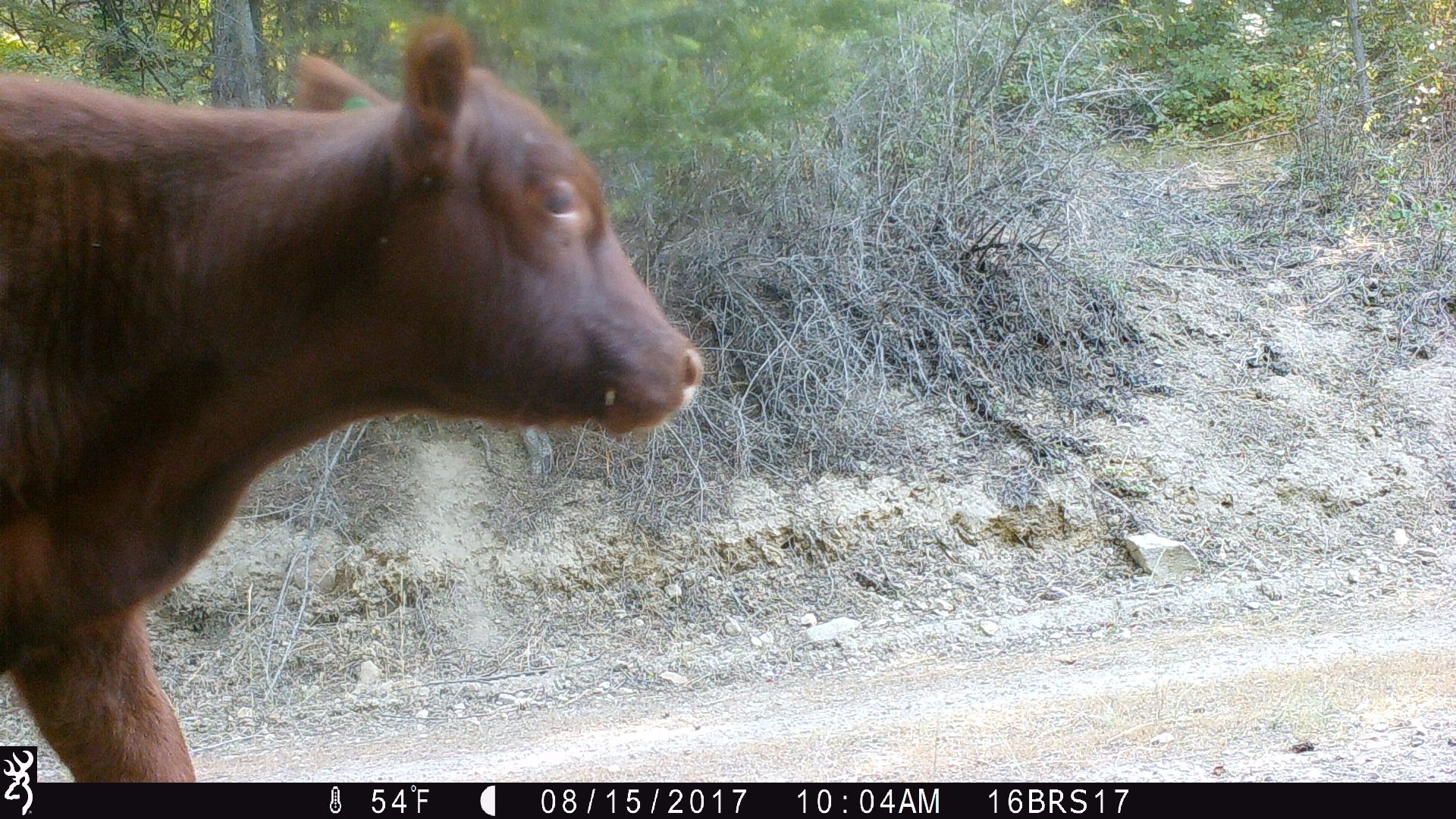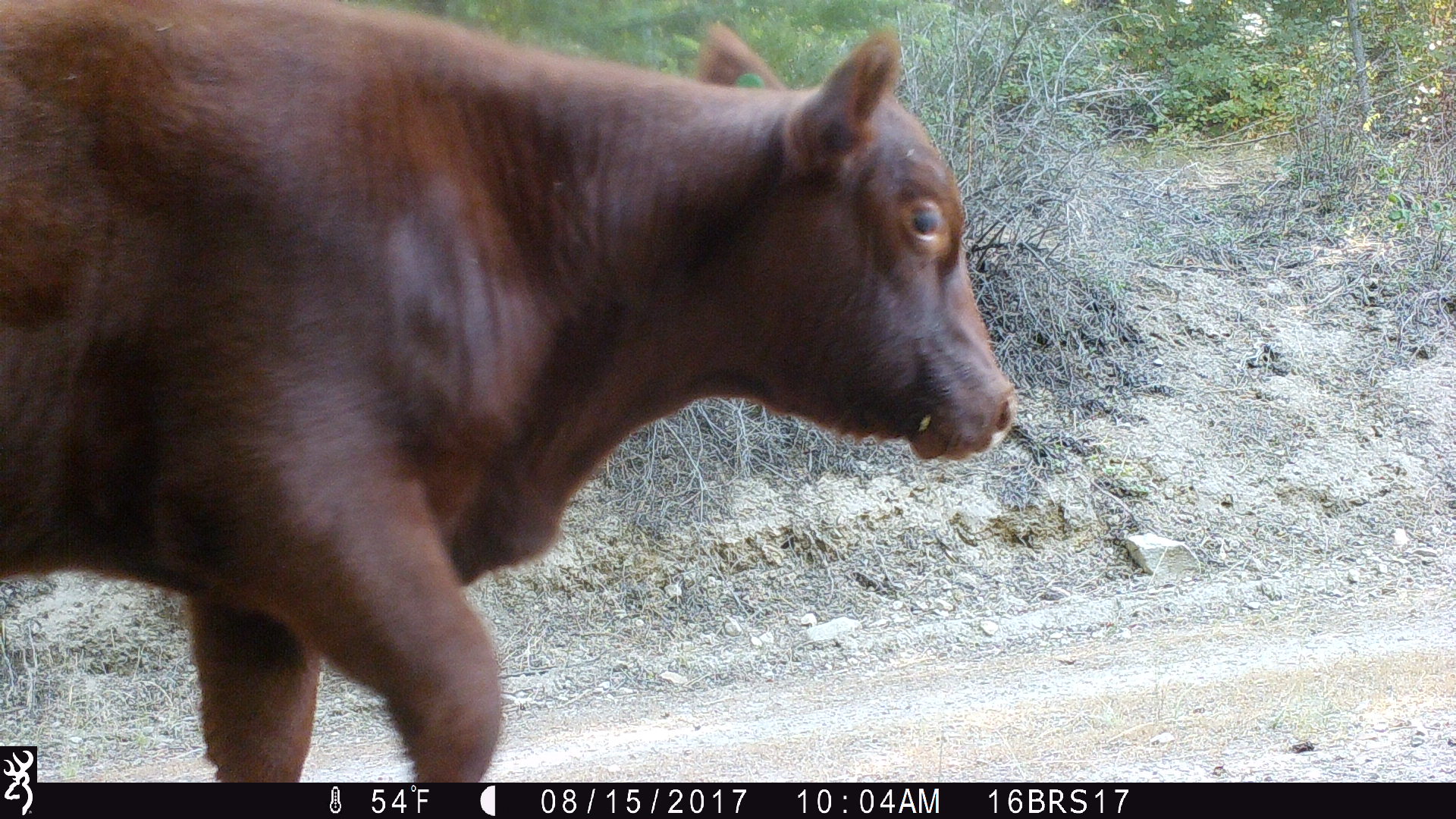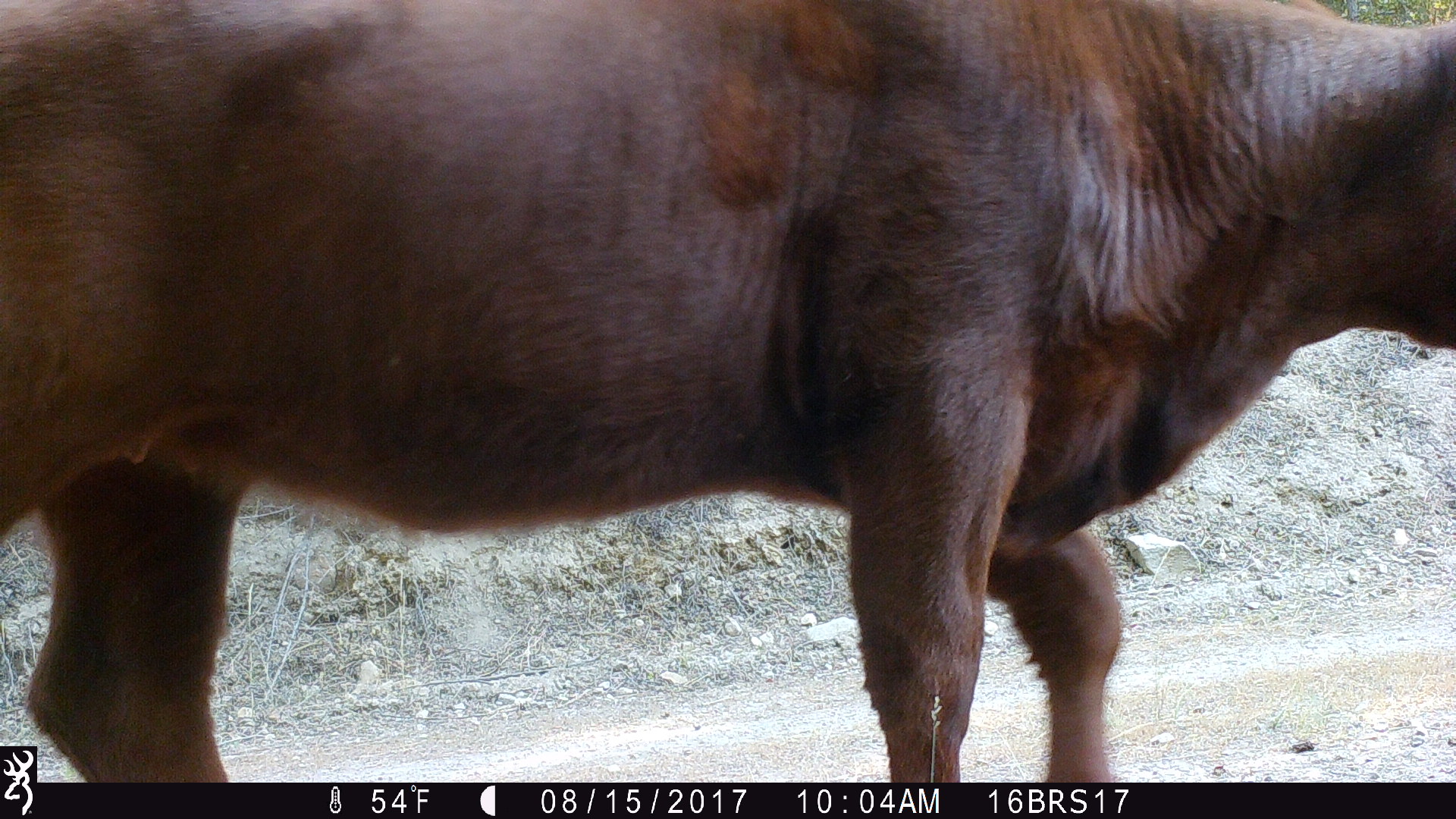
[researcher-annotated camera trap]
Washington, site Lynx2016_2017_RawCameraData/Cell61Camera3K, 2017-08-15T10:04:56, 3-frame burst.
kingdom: Animalia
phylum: Chordata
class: Mammalia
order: Artiodactyla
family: Bovidae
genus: Bos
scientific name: Bos taurus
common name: domestic cattle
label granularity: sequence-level